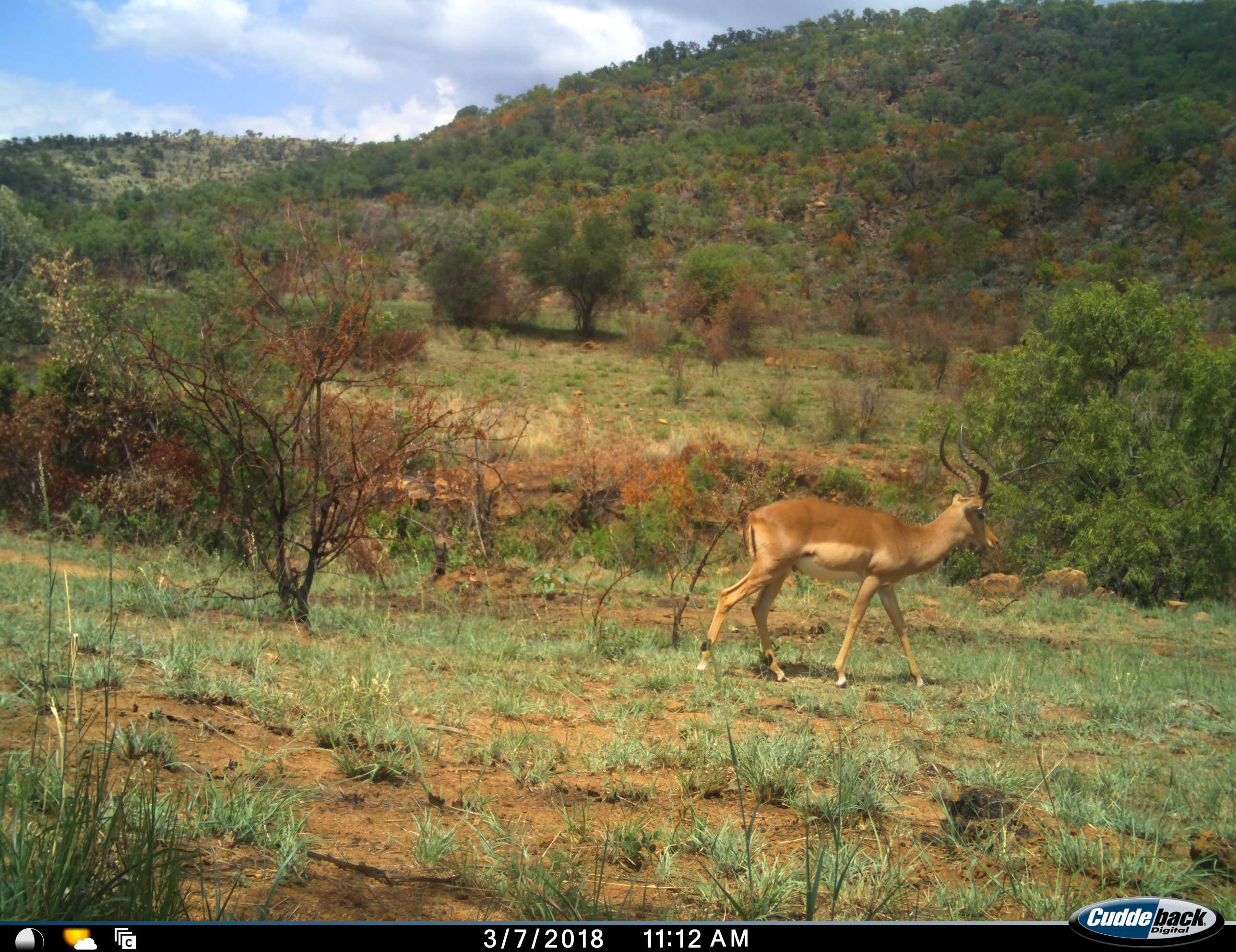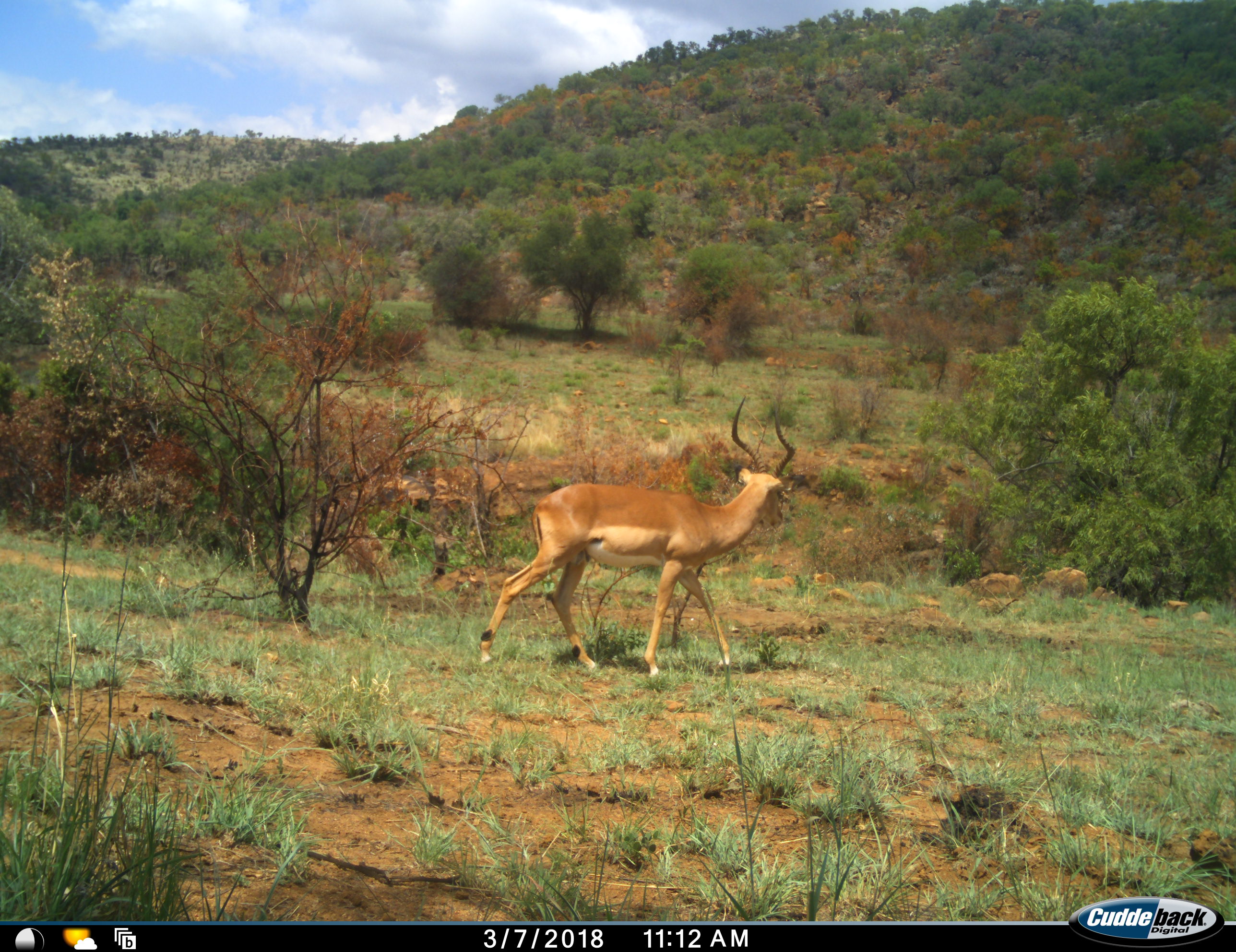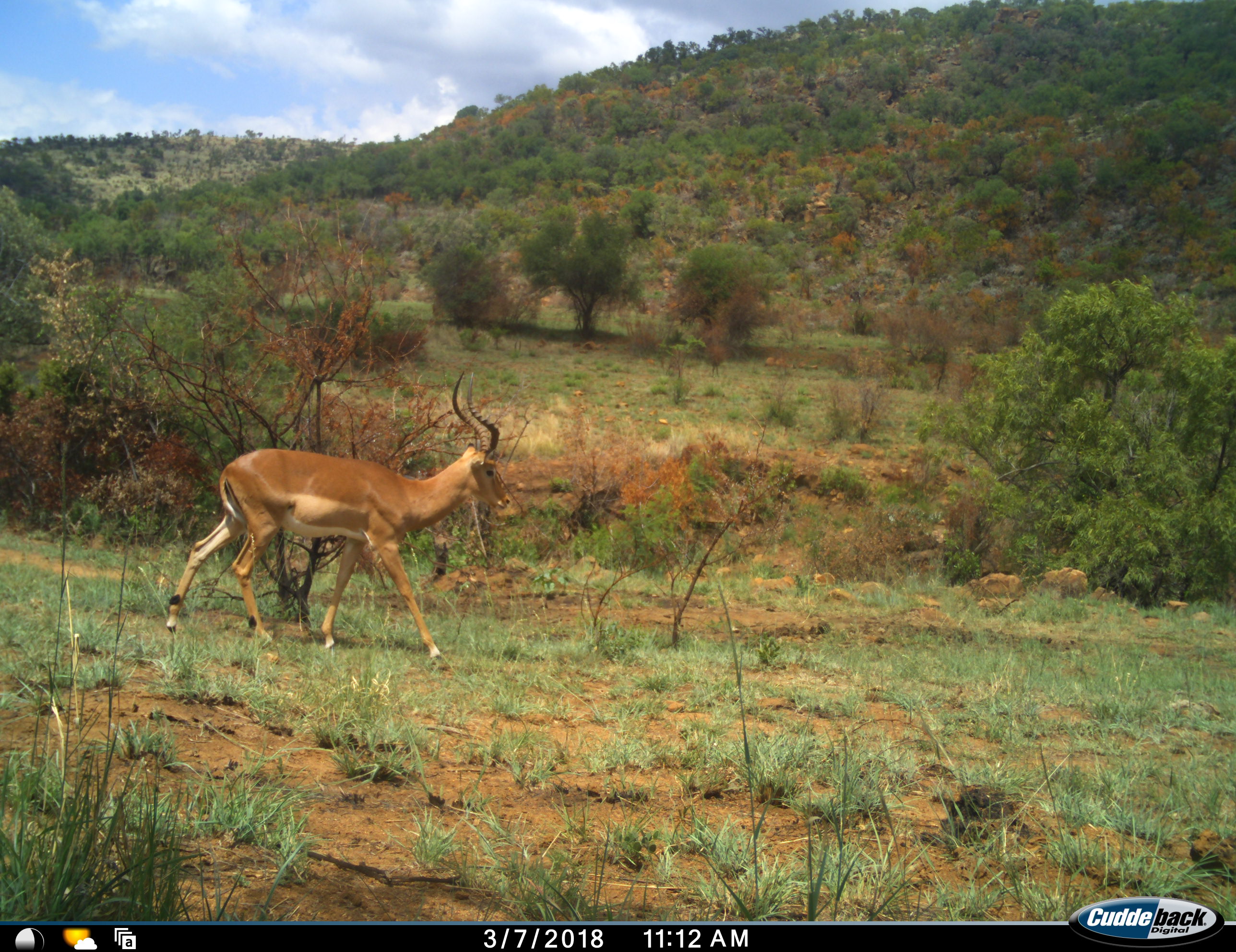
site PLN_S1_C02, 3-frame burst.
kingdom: Animalia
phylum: Chordata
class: Mammalia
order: Artiodactyla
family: Bovidae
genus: Aepyceros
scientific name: Aepyceros melampus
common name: impala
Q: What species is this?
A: Impala (Aepyceros melampus).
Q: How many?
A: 1.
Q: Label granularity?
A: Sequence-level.